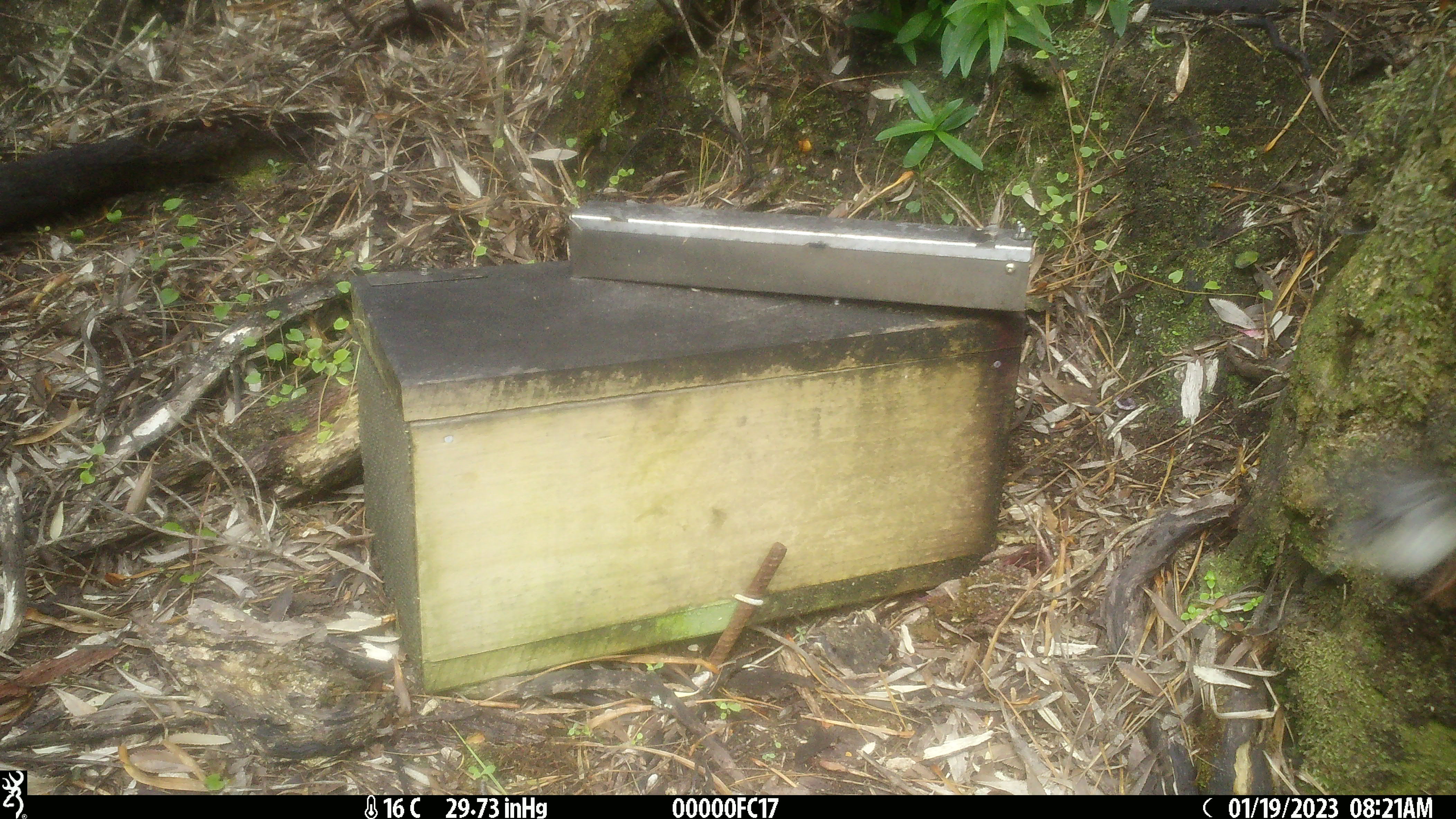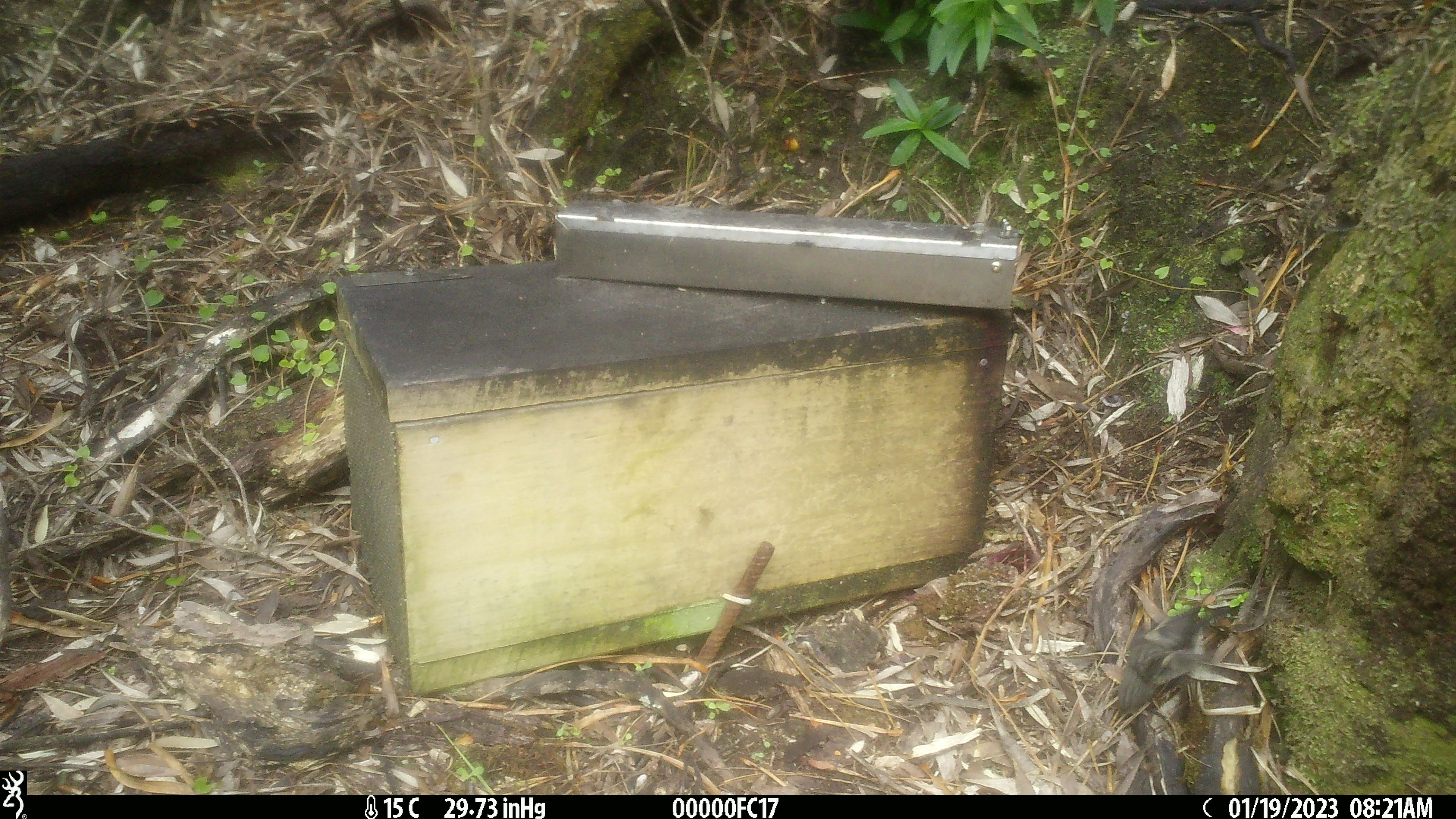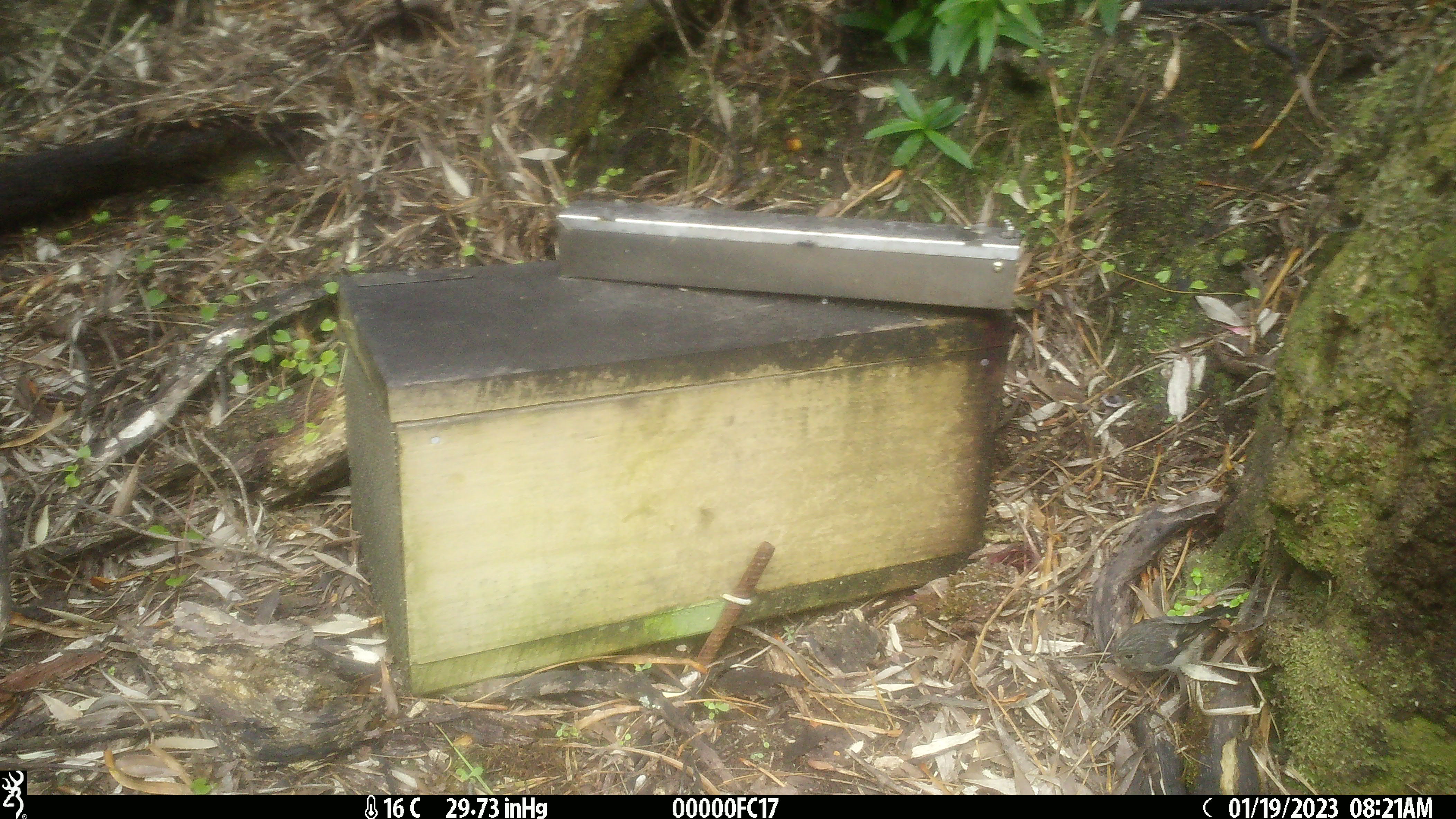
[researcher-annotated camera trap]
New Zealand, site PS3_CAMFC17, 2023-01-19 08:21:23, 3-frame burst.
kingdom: Animalia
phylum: Chordata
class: Aves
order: Passeriformes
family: Acanthisittidae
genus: Acanthisitta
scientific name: Acanthisitta chloris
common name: rifleman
Rifleman (Acanthisitta chloris).